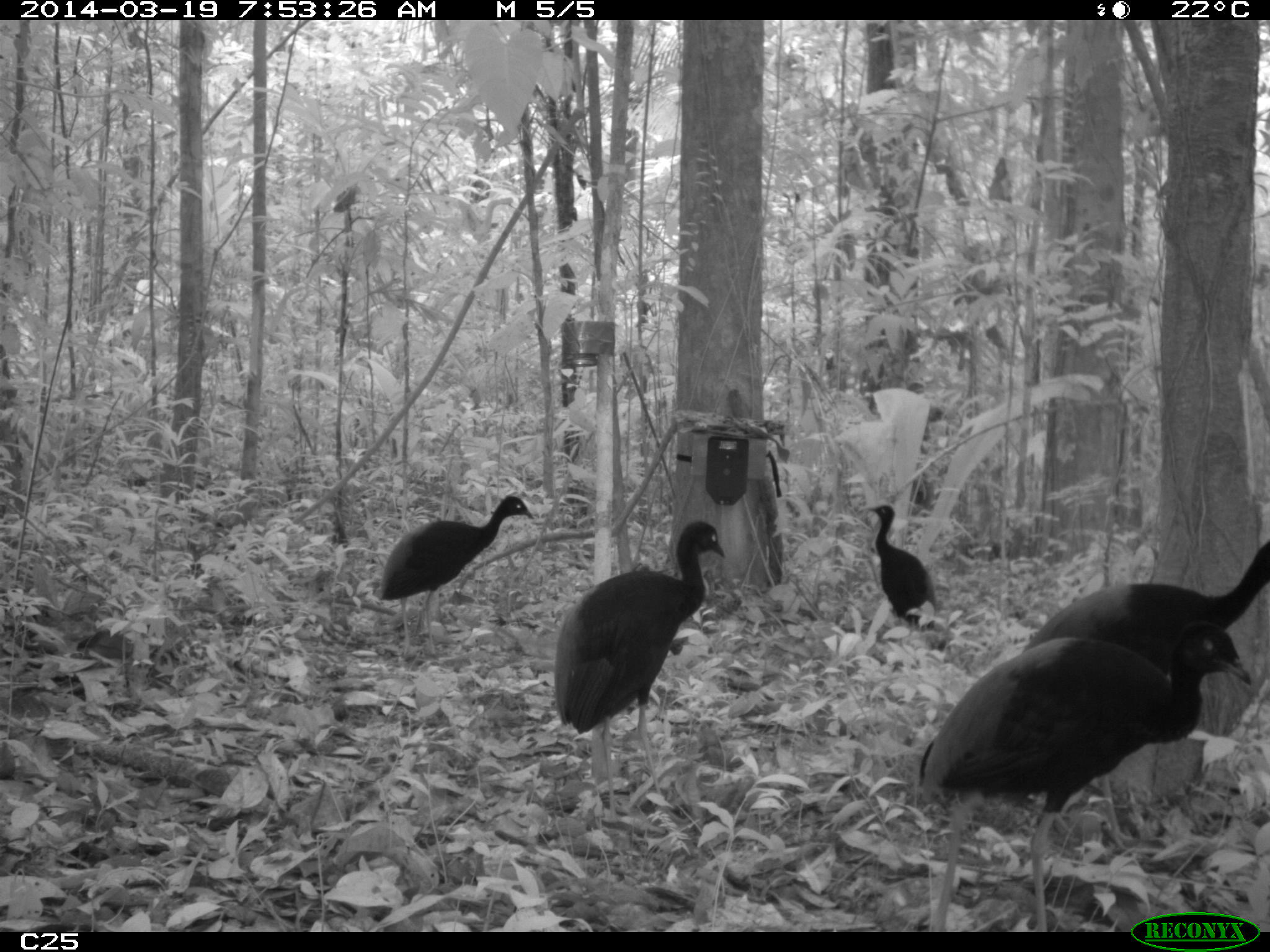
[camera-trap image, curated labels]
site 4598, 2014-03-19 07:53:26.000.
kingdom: Animalia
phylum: Chordata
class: Aves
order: Gruiformes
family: Psophiidae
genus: Psophia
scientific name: Psophia crepitans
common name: gray-winged trumpeter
Psophia crepitans (gray-winged trumpeter), count 6, age adult.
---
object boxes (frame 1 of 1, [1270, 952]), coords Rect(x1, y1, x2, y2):
psophia crepitans: Rect(914, 624, 1251, 929); Rect(1016, 538, 1270, 855); Rect(552, 521, 725, 827); Rect(376, 493, 533, 657); Rect(866, 503, 934, 634)